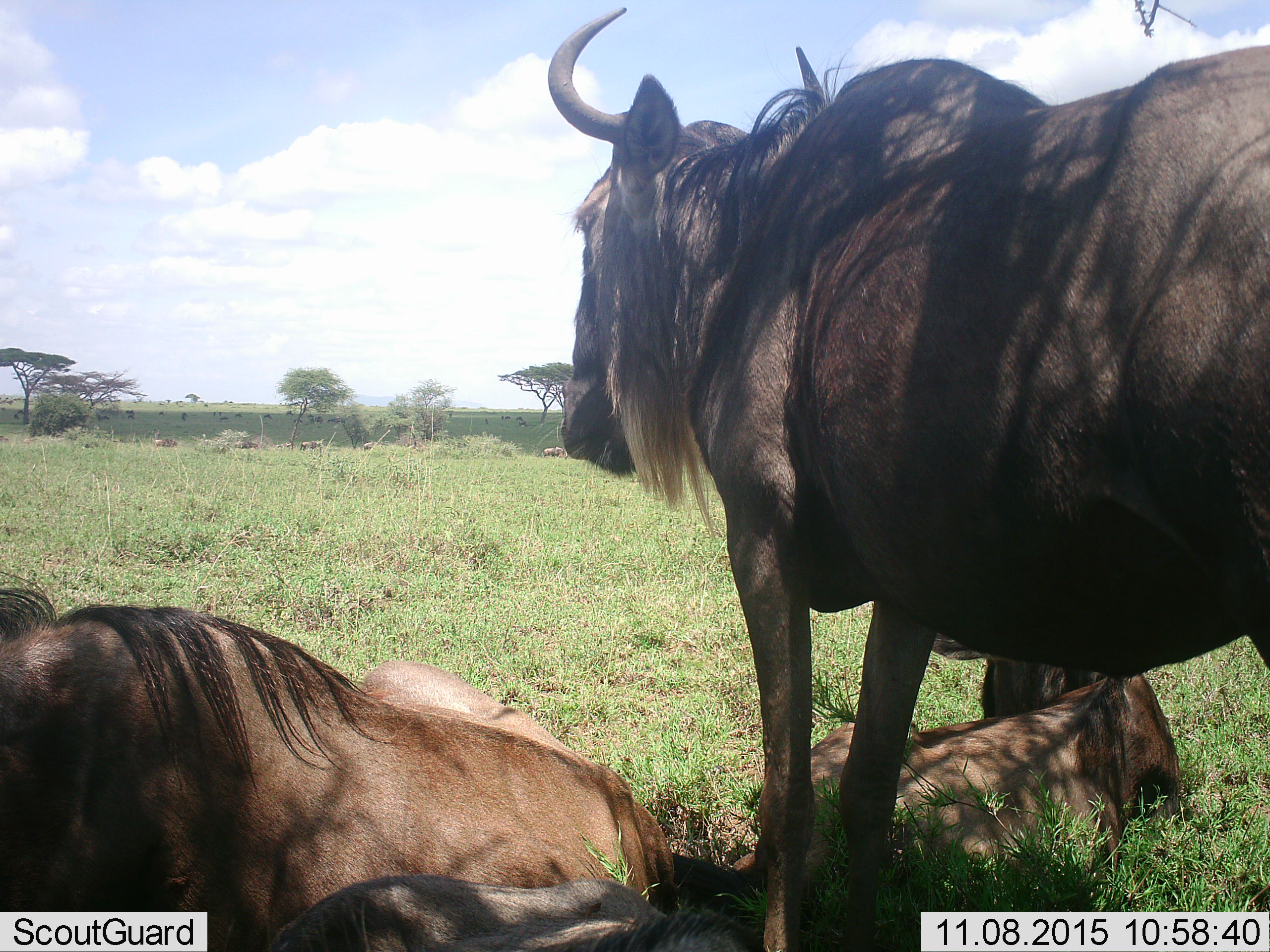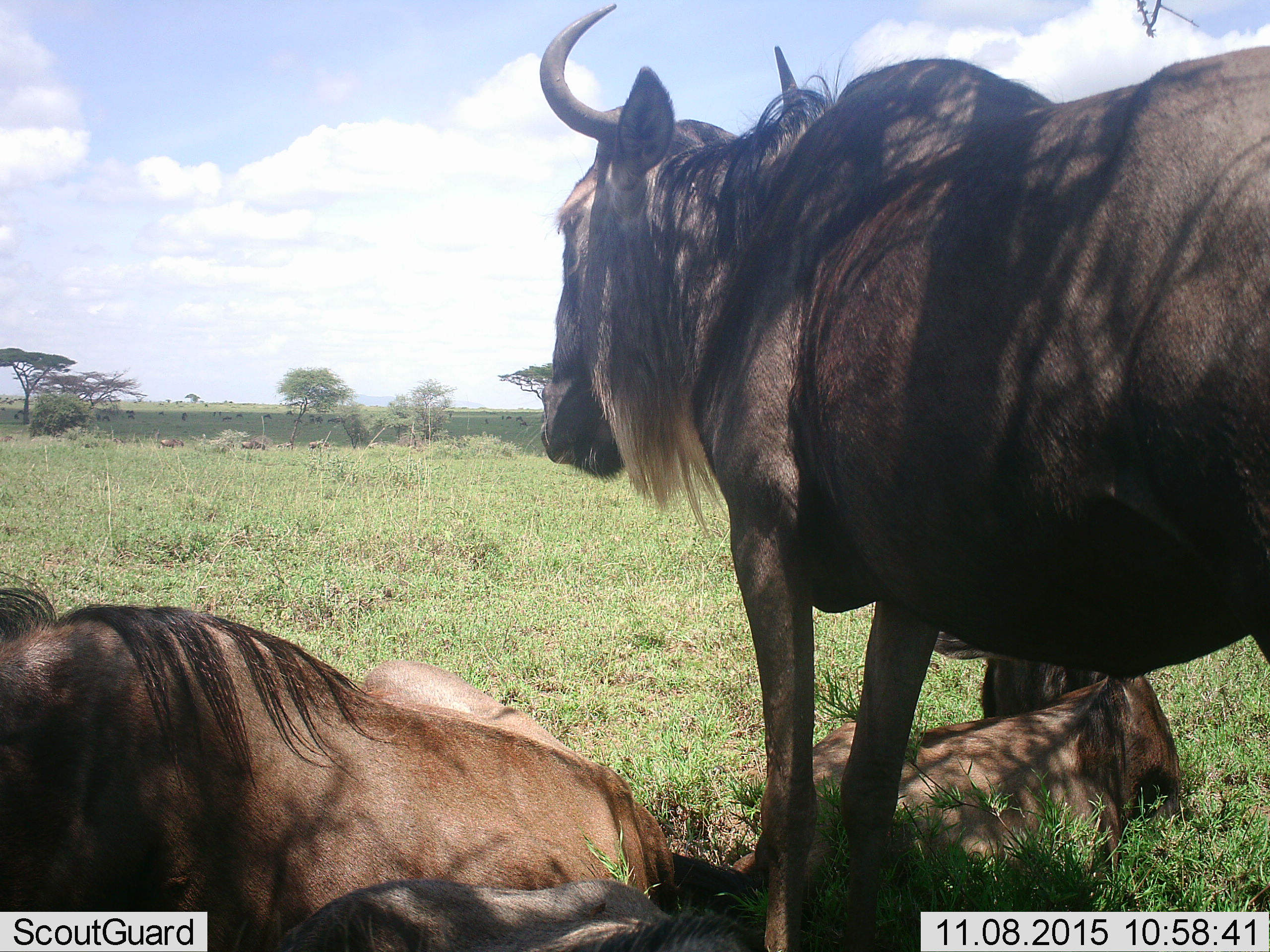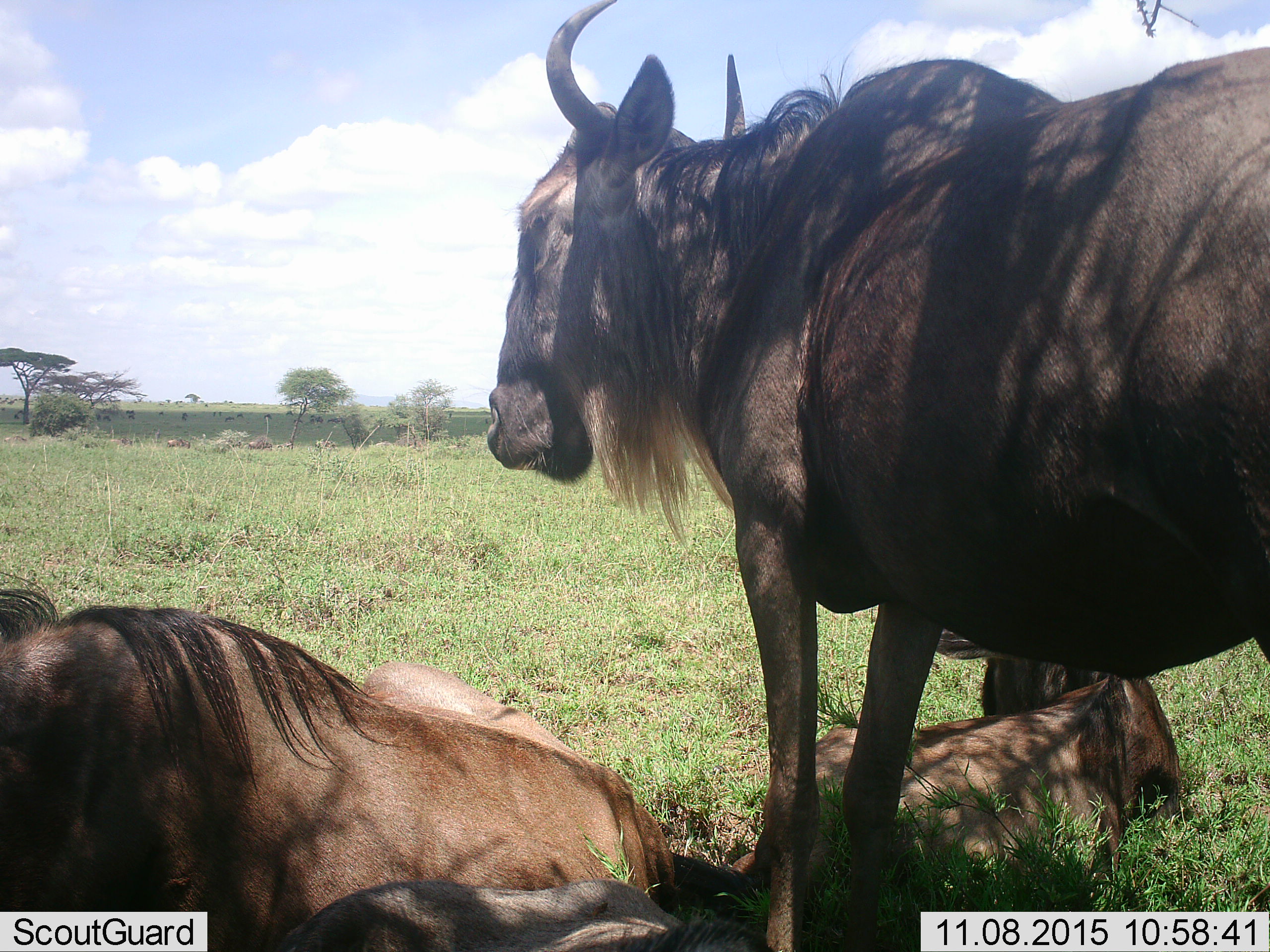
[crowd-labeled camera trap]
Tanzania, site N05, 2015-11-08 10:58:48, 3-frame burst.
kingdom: Animalia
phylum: Chordata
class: Mammalia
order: Artiodactyla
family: Bovidae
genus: Connochaetes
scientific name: Connochaetes taurinus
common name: blue wildebeest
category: wildebeest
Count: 11-50.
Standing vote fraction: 80%.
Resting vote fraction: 100%.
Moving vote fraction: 30%.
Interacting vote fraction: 10%.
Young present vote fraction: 20%.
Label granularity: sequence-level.